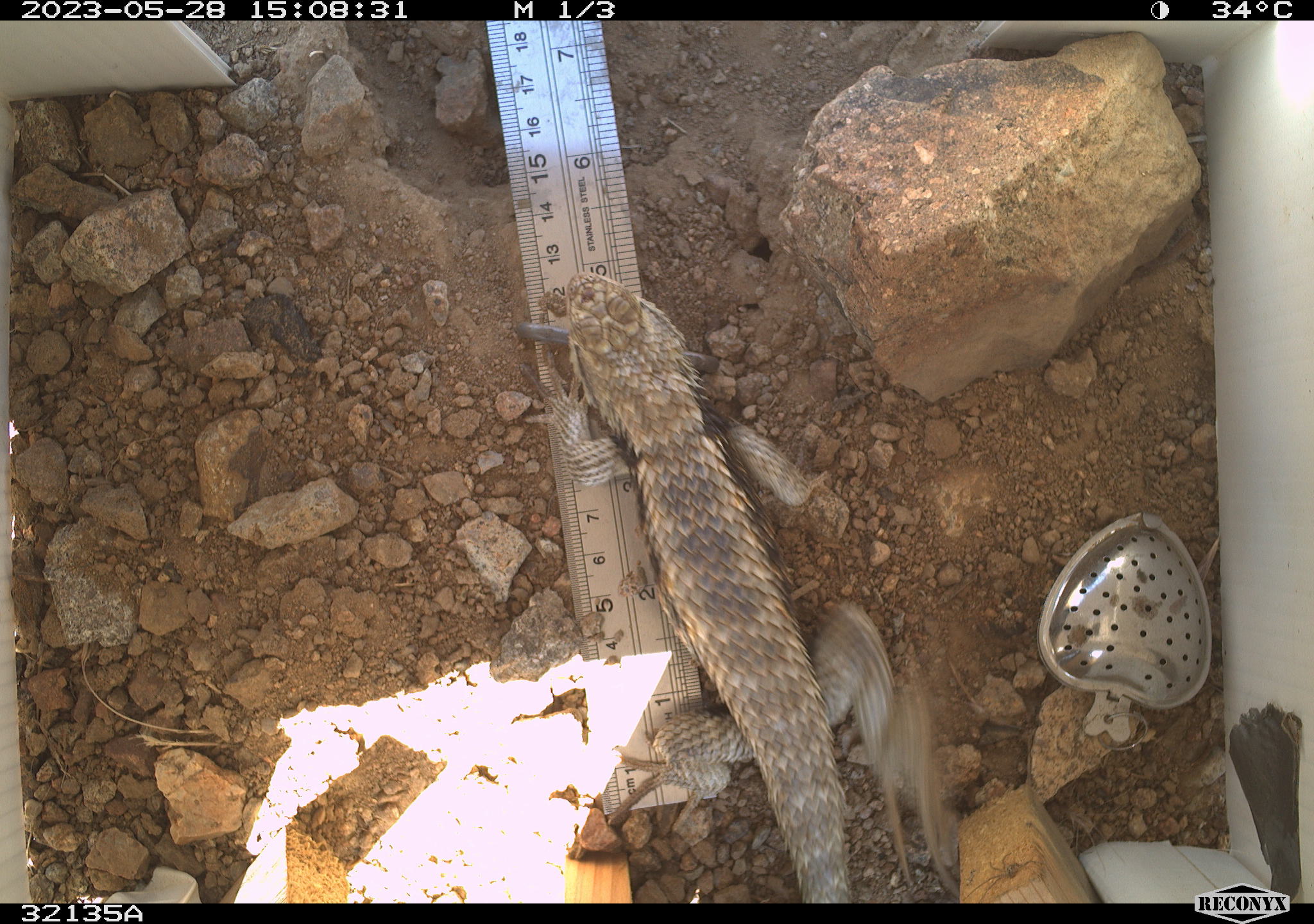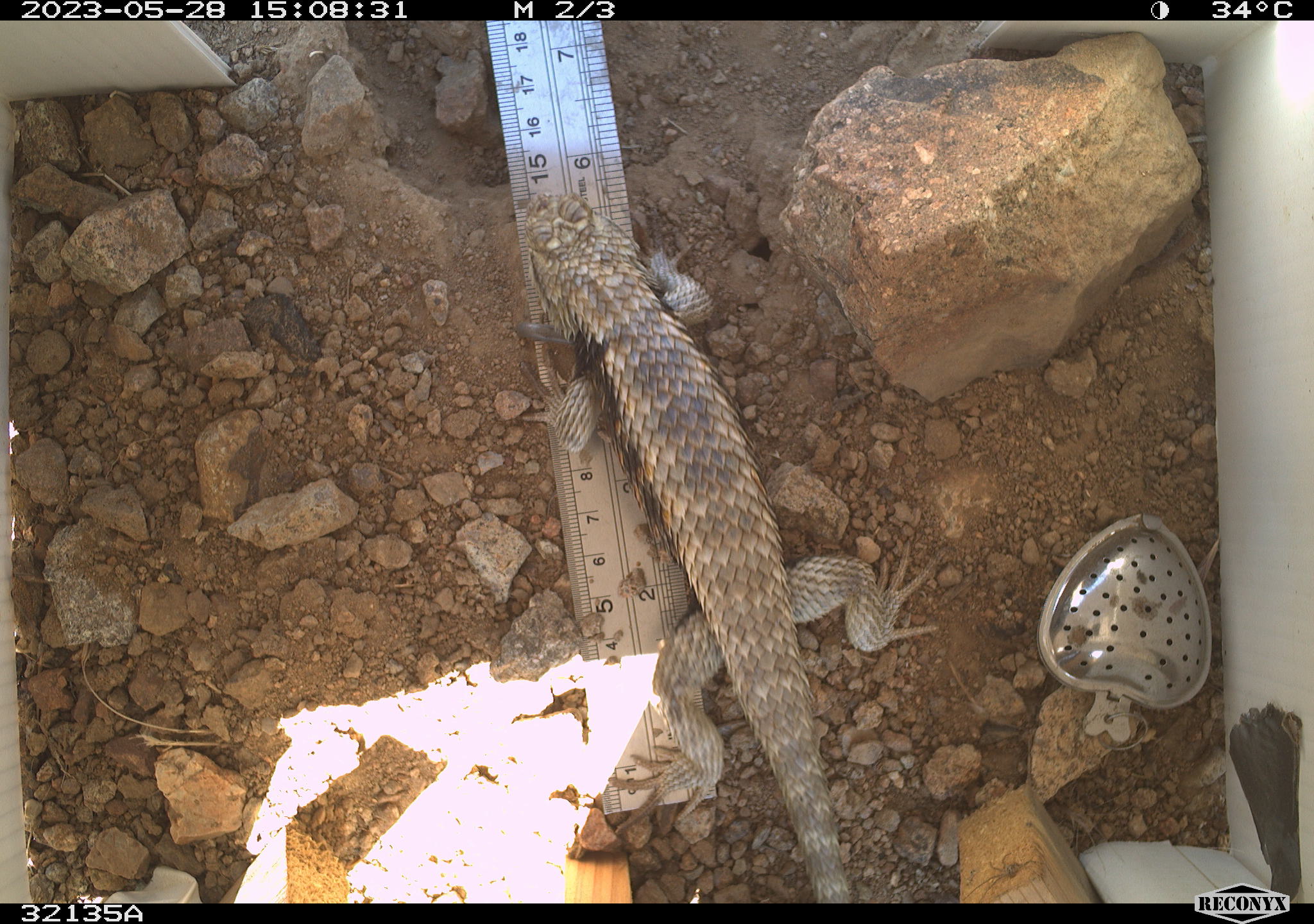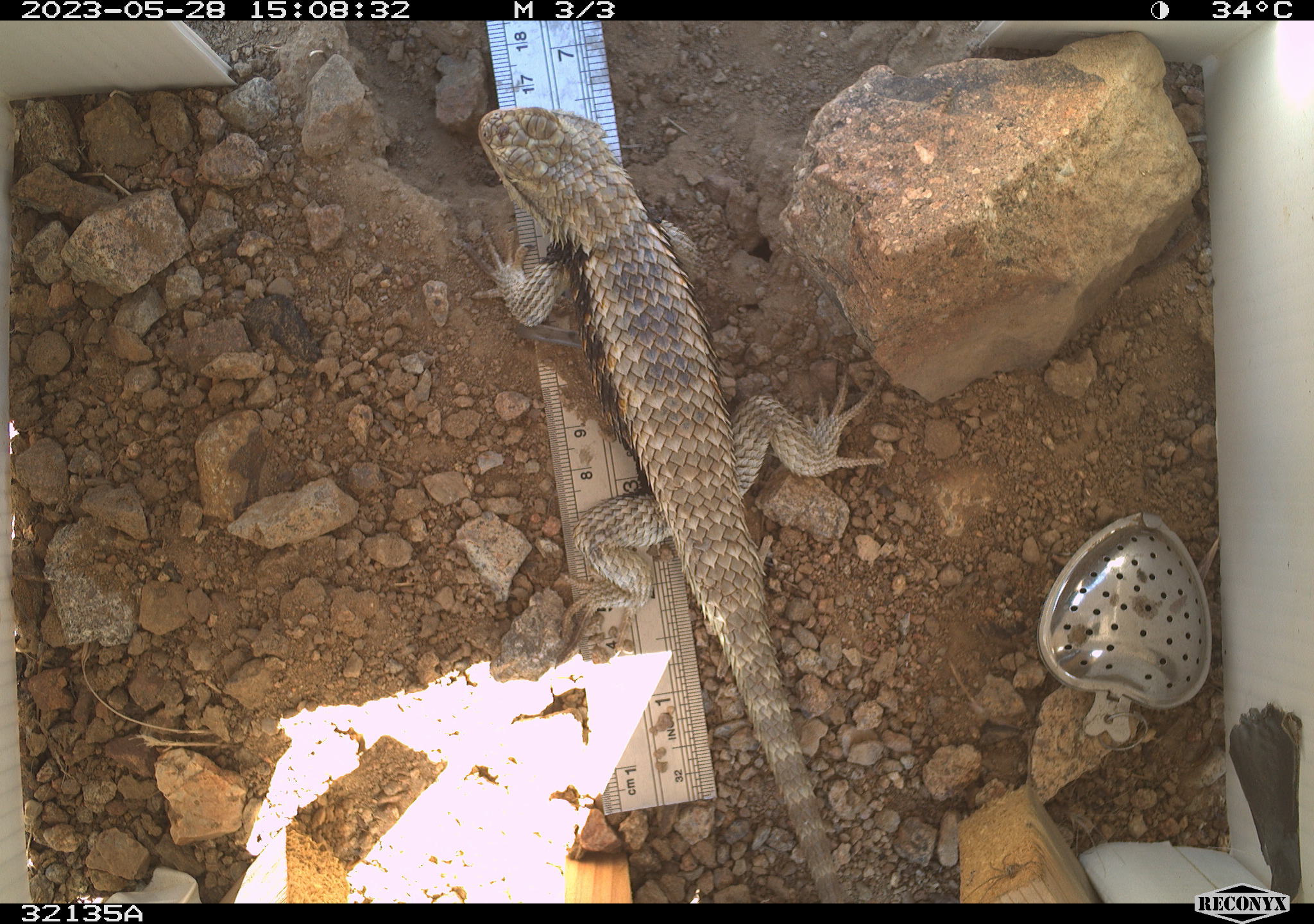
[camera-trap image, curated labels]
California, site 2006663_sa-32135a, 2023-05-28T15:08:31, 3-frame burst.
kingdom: Animalia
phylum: Chordata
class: Reptilia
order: Squamata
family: Phrynosomatidae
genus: Sceloporus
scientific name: Sceloporus uniformis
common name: yellow-backed spiny lizard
Yellow-backed spiny lizard (Sceloporus uniformis).